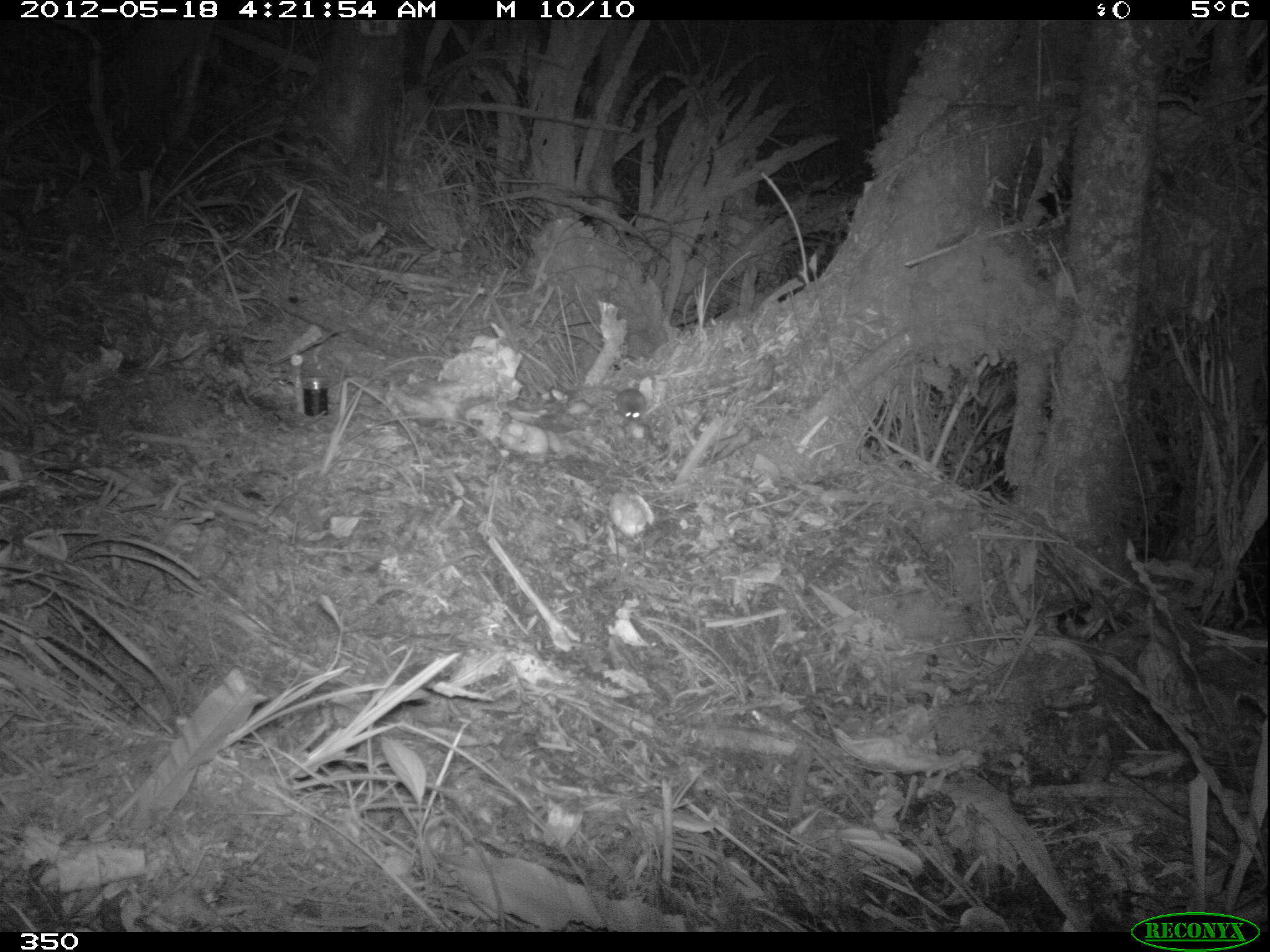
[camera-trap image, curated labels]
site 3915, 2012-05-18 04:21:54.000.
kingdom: Animalia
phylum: Chordata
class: Mammalia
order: Rodentia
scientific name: Rodentia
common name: rodents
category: unknown rodent